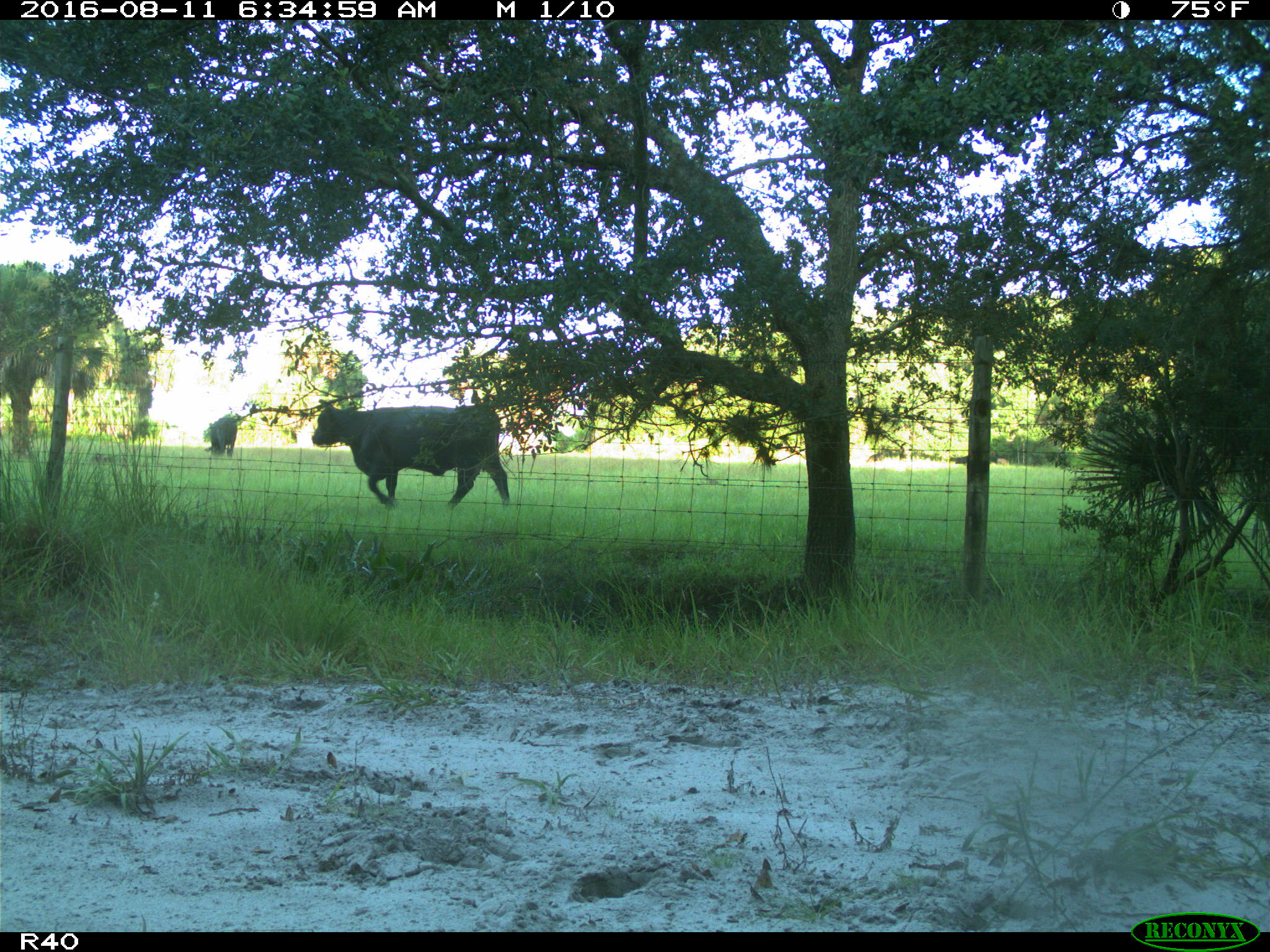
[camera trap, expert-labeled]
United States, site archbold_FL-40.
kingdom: Animalia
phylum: Chordata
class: Mammalia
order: Artiodactyla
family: Bovidae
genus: Bos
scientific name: Bos taurus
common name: domestic cow